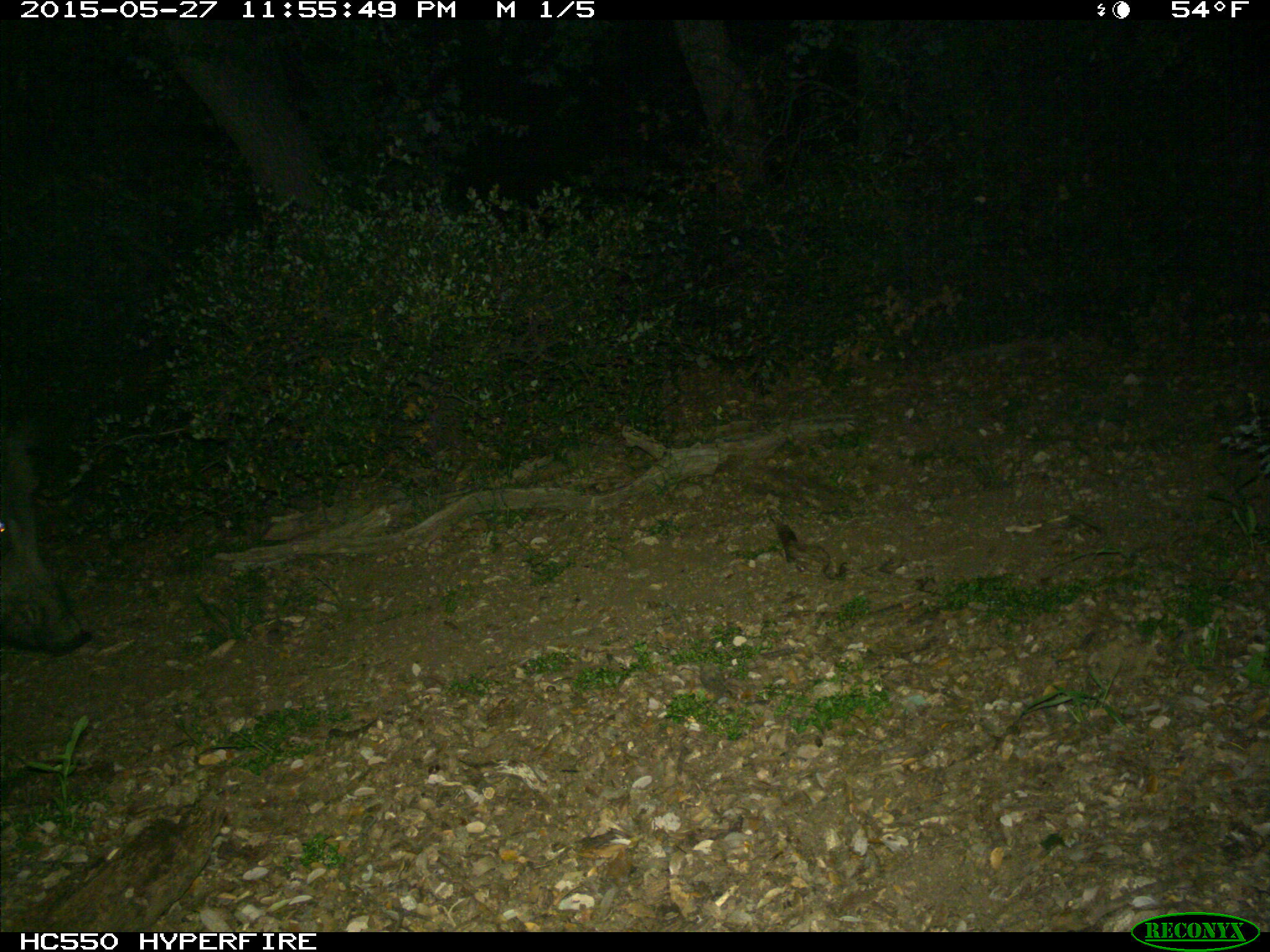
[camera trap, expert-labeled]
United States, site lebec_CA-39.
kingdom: Animalia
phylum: Chordata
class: Mammalia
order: Artiodactyla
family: Suidae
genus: Sus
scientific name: Sus scrofa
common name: wild boar